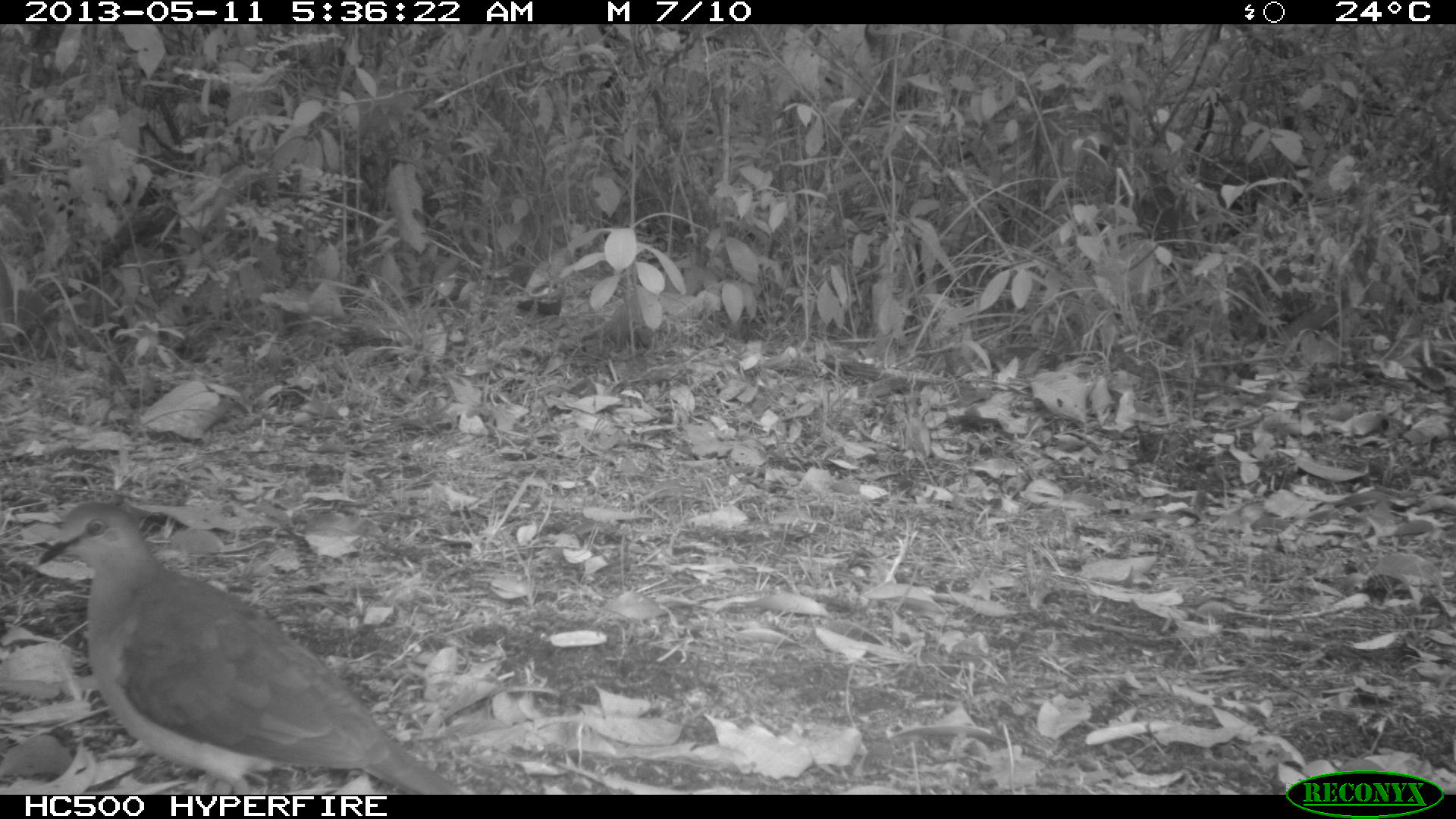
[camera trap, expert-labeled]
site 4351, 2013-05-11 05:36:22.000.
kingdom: Animalia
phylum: Chordata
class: Aves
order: Columbiformes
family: Columbidae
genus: Leptotila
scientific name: Leptotila plumbeiceps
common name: gray-headed dove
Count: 1.